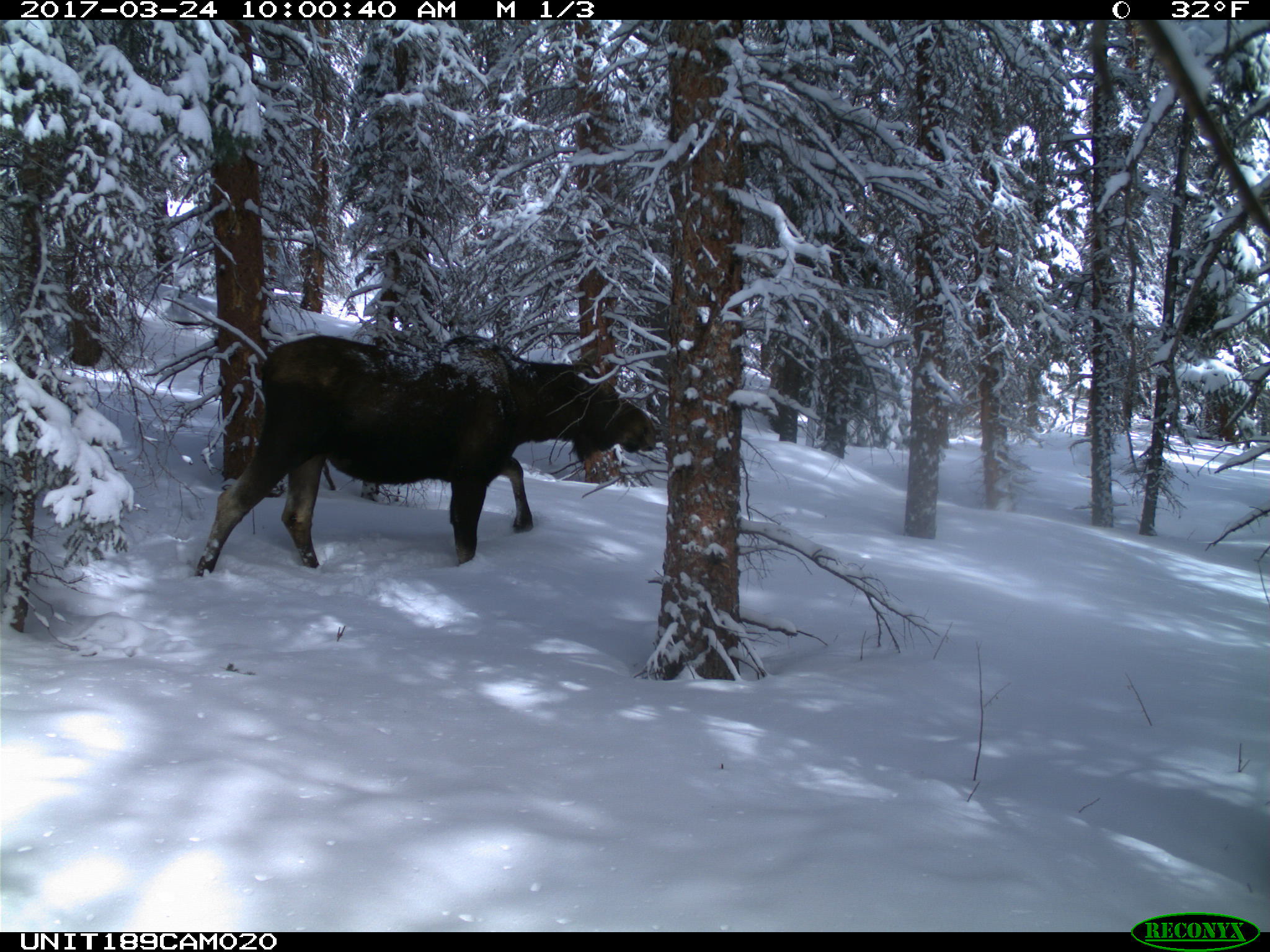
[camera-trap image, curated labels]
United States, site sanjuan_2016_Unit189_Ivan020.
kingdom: Animalia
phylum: Chordata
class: Mammalia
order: Artiodactyla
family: Cervidae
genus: Alces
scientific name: Alces alces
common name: moose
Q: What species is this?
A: Alces alces (moose).